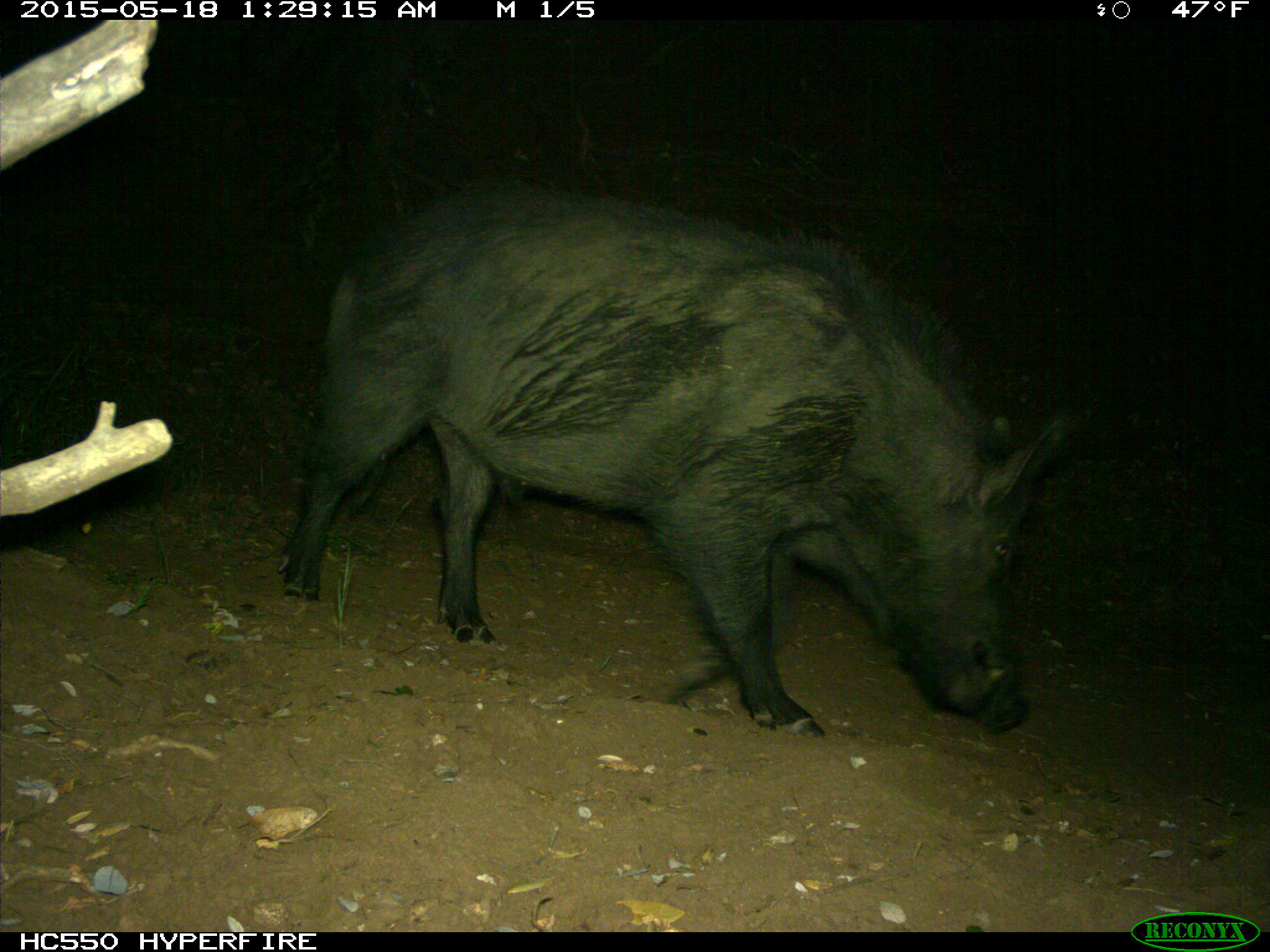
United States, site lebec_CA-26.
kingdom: Animalia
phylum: Chordata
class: Mammalia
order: Artiodactyla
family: Suidae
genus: Sus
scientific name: Sus scrofa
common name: wild boar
Sus scrofa (wild boar).